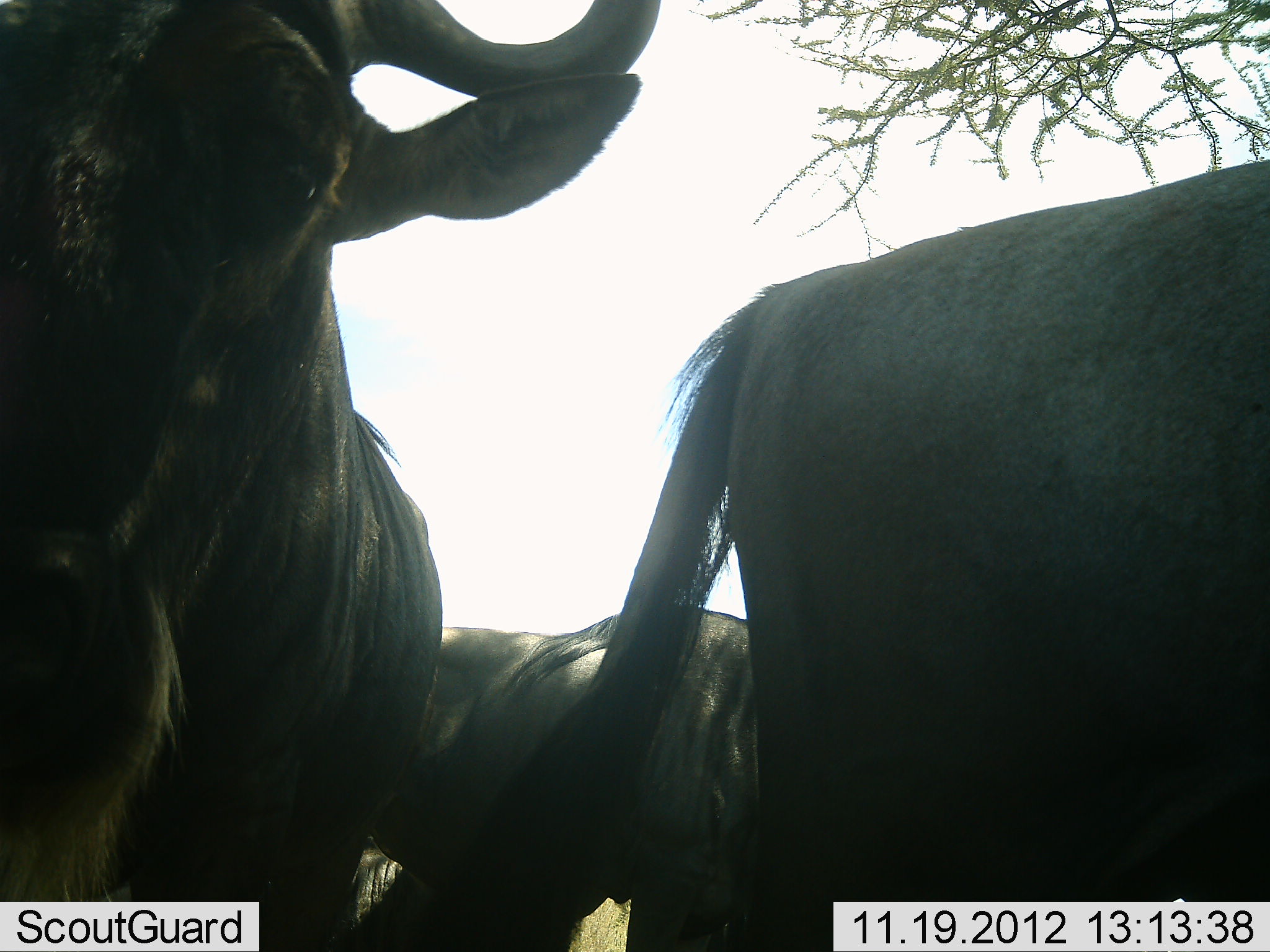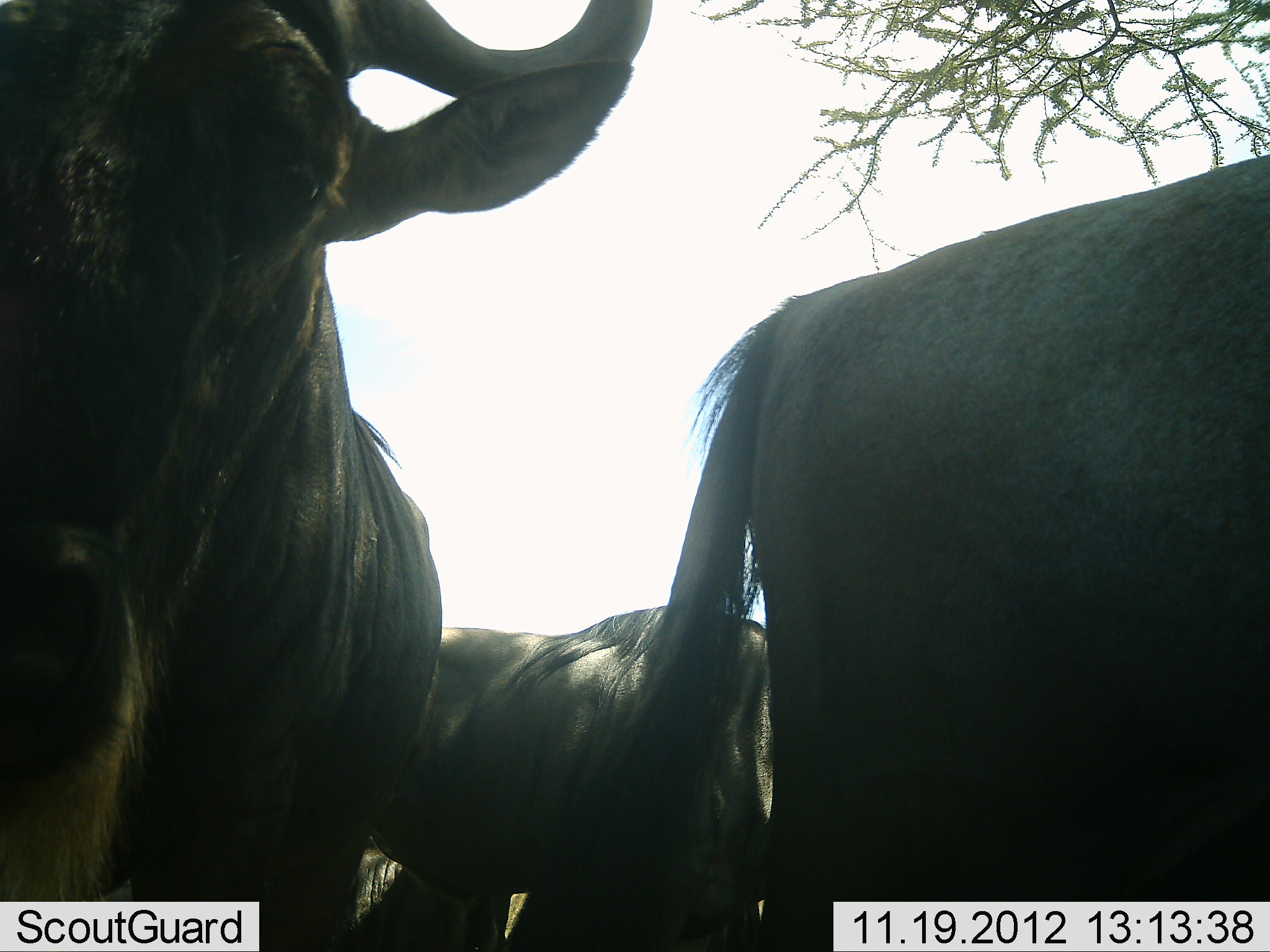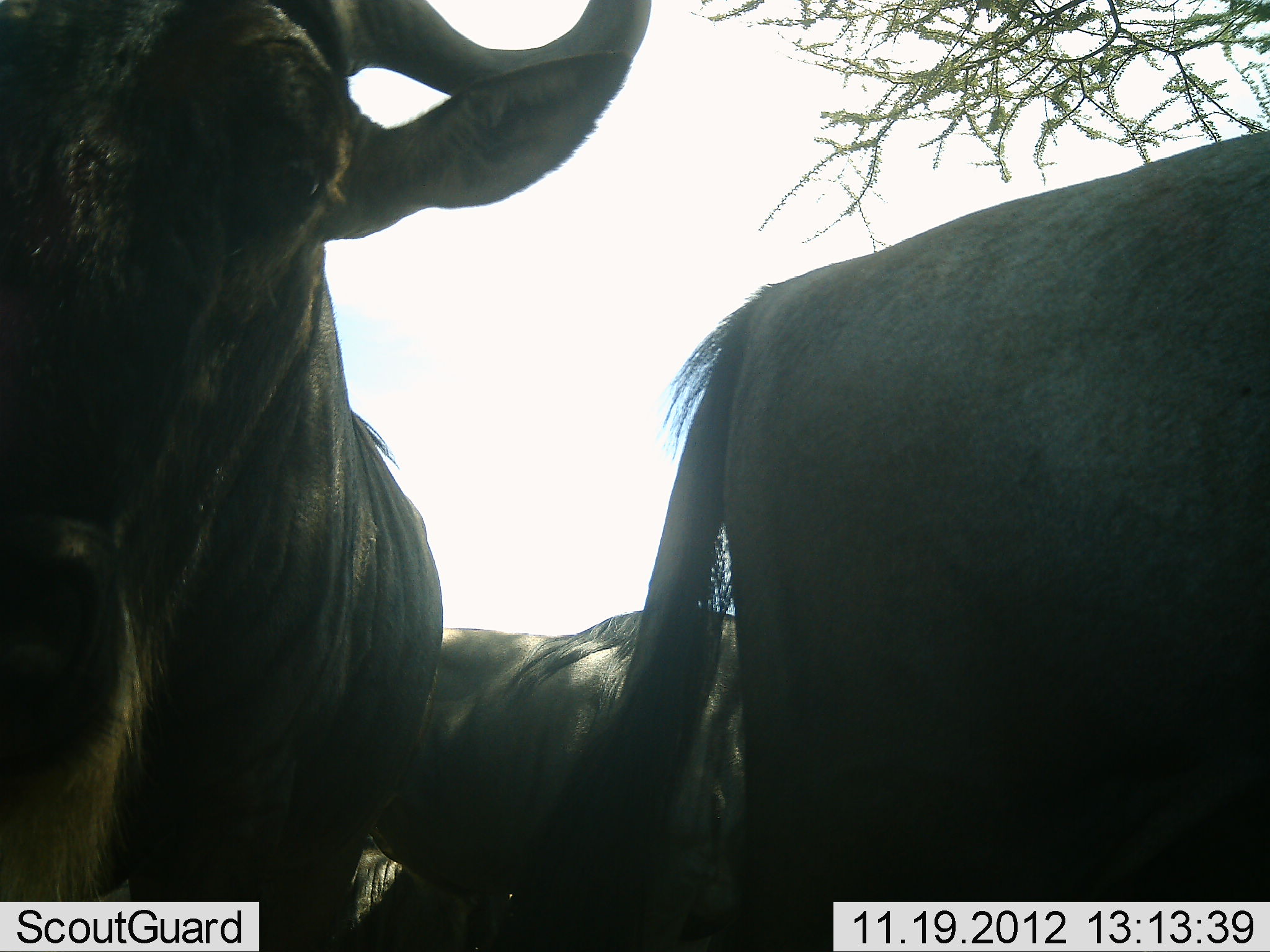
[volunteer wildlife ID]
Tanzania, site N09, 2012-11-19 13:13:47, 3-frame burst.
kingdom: Animalia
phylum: Chordata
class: Mammalia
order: Artiodactyla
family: Bovidae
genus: Connochaetes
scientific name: Connochaetes taurinus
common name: blue wildebeest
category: wildebeest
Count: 3.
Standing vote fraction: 80%.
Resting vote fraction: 0%.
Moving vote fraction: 30%.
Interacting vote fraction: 0%.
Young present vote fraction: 0%.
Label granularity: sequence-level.